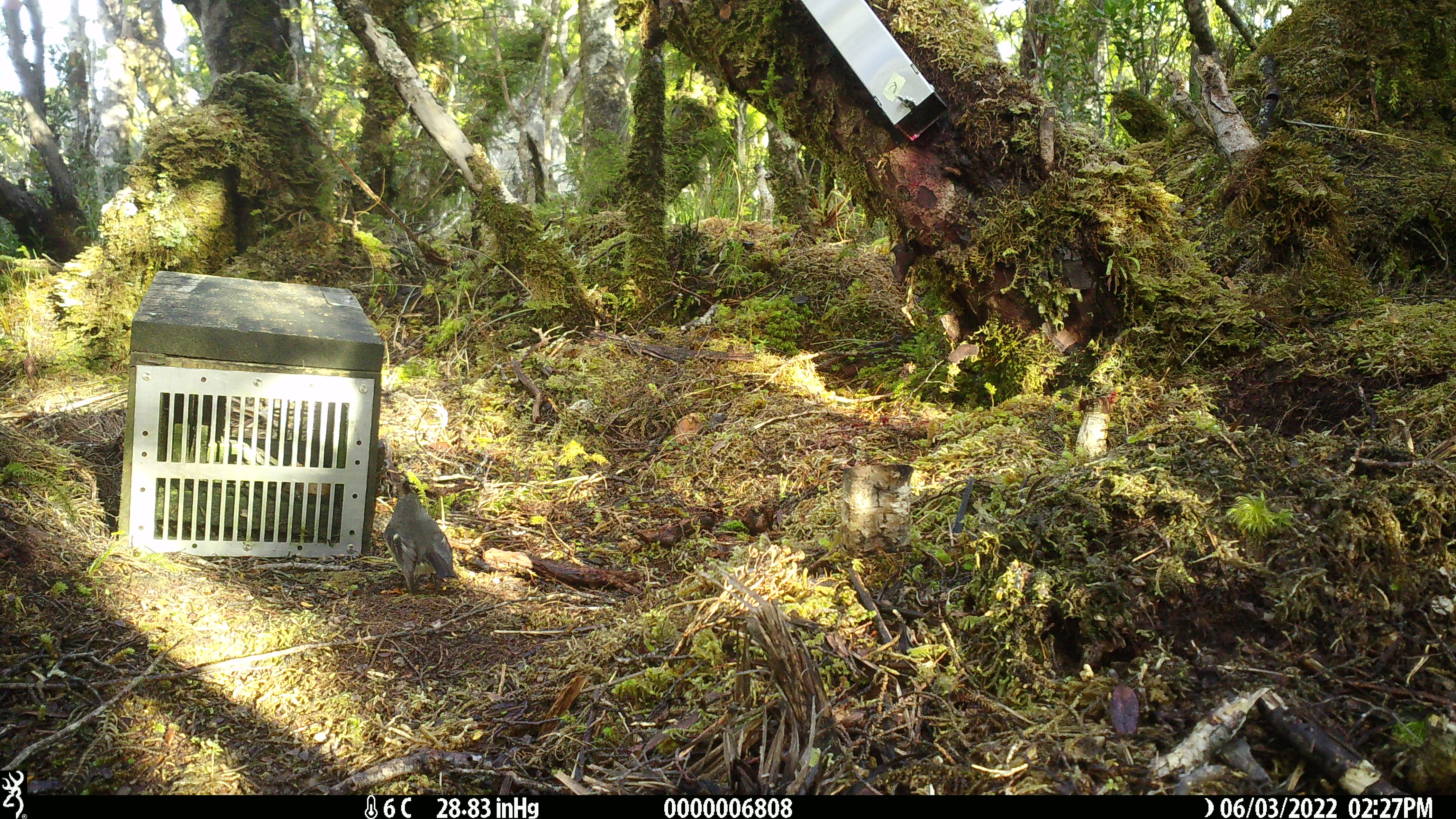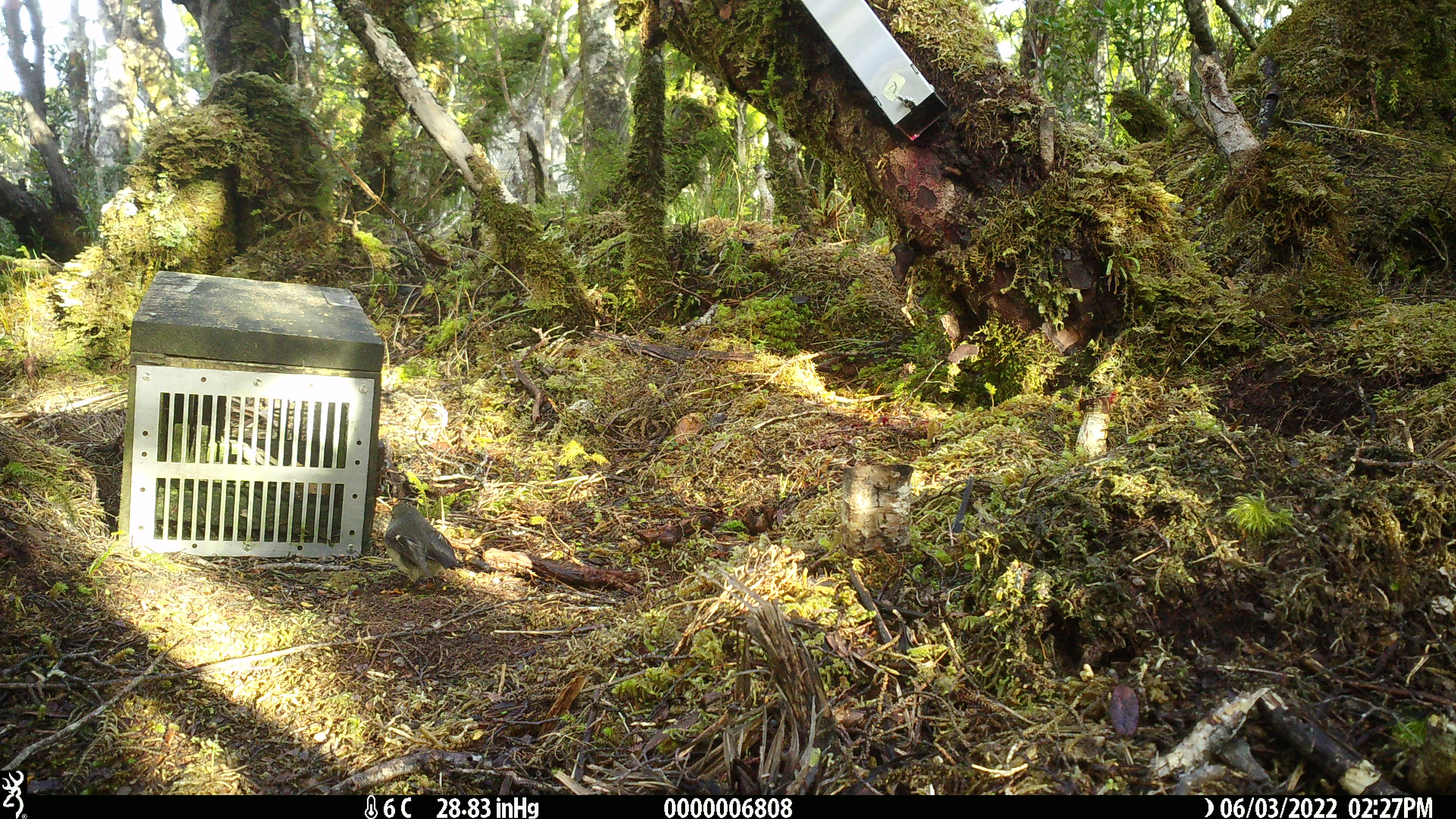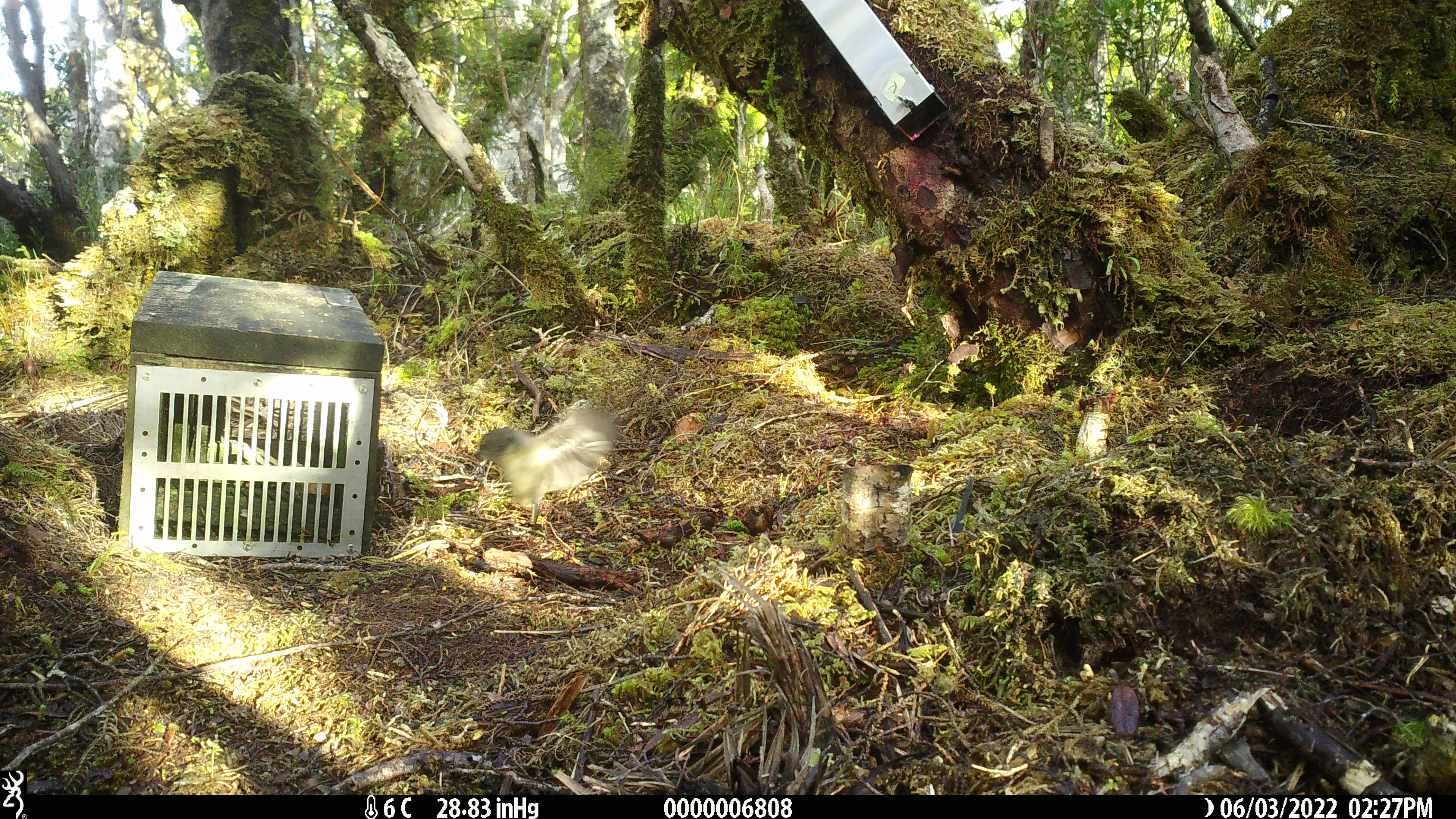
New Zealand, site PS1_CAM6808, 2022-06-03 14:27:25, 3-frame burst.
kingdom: Animalia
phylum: Chordata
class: Aves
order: Passeriformes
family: Petroicidae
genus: Petroica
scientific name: Petroica macrocephala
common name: tomtit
Tomtit (Petroica macrocephala).